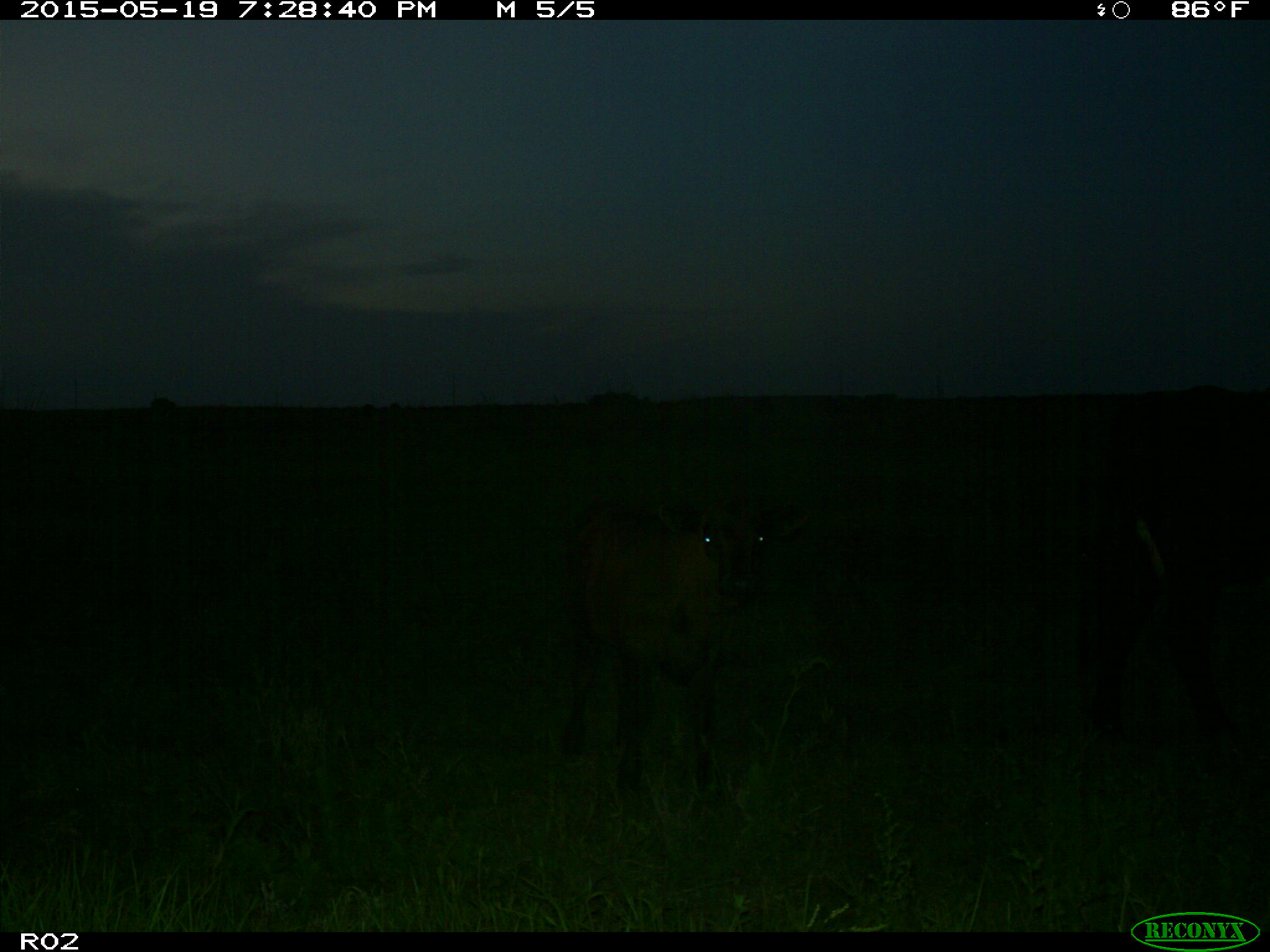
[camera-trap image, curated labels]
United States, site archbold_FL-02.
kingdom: Animalia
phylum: Chordata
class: Mammalia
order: Artiodactyla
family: Bovidae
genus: Bos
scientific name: Bos taurus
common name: domestic cow